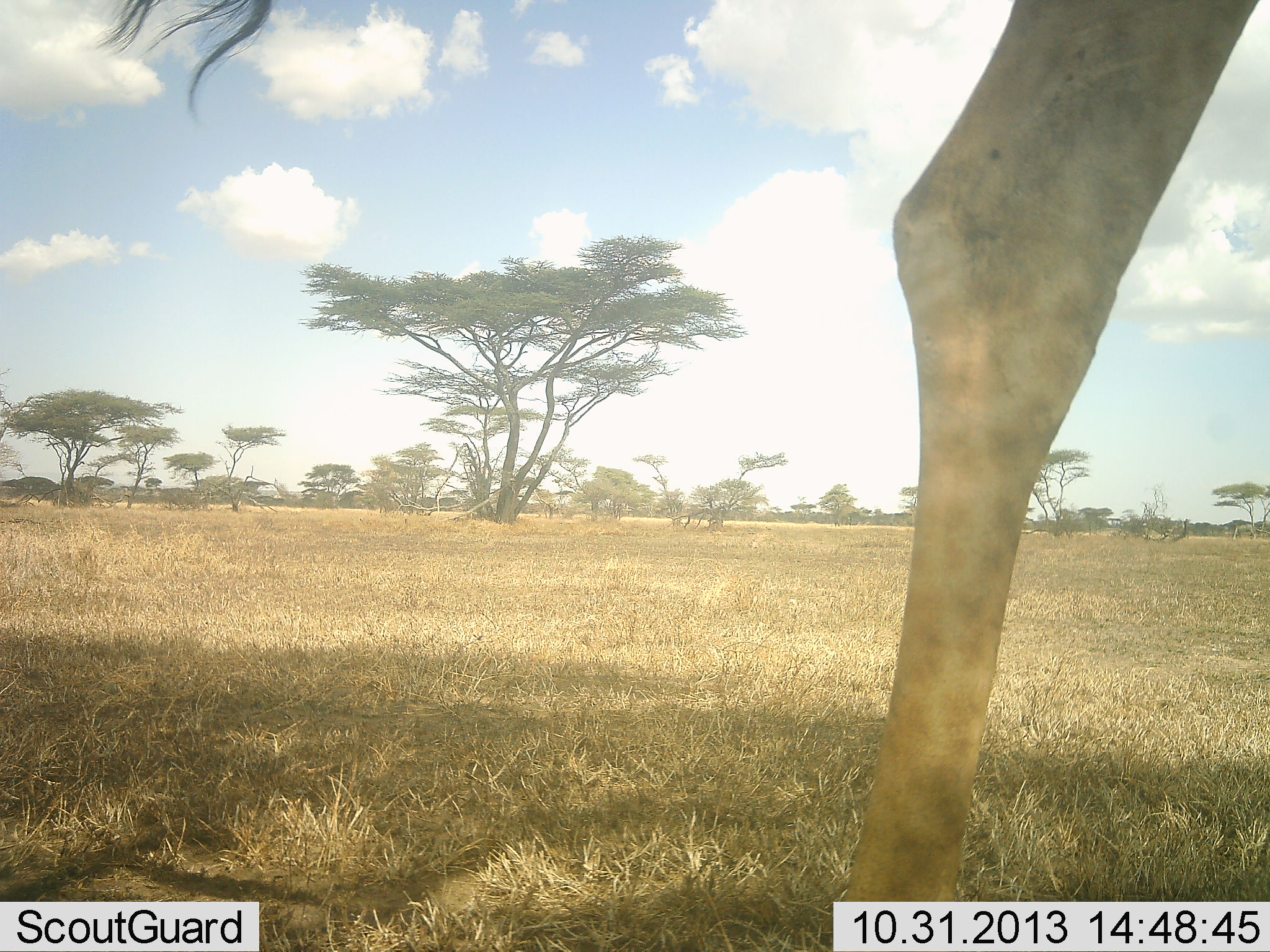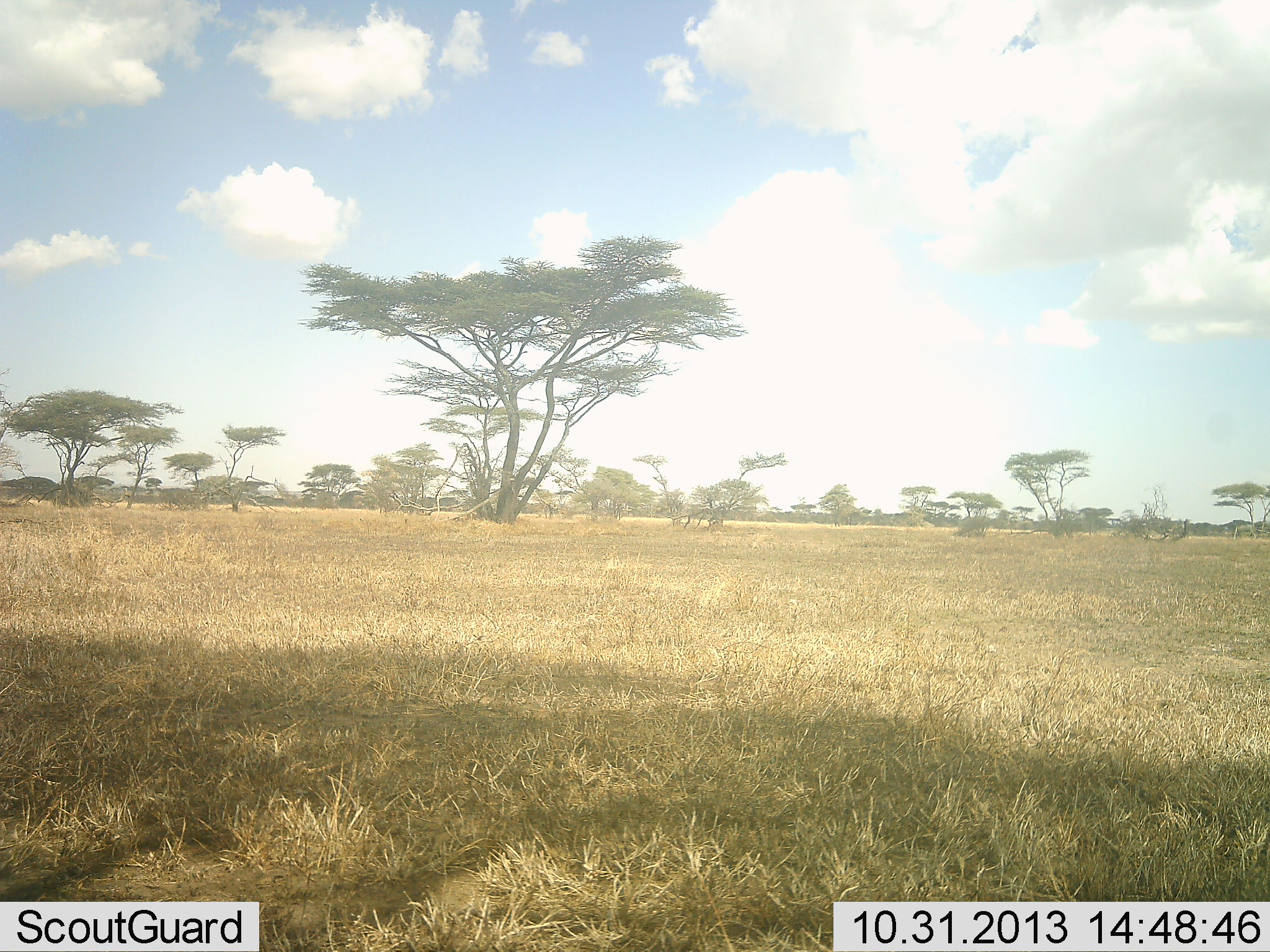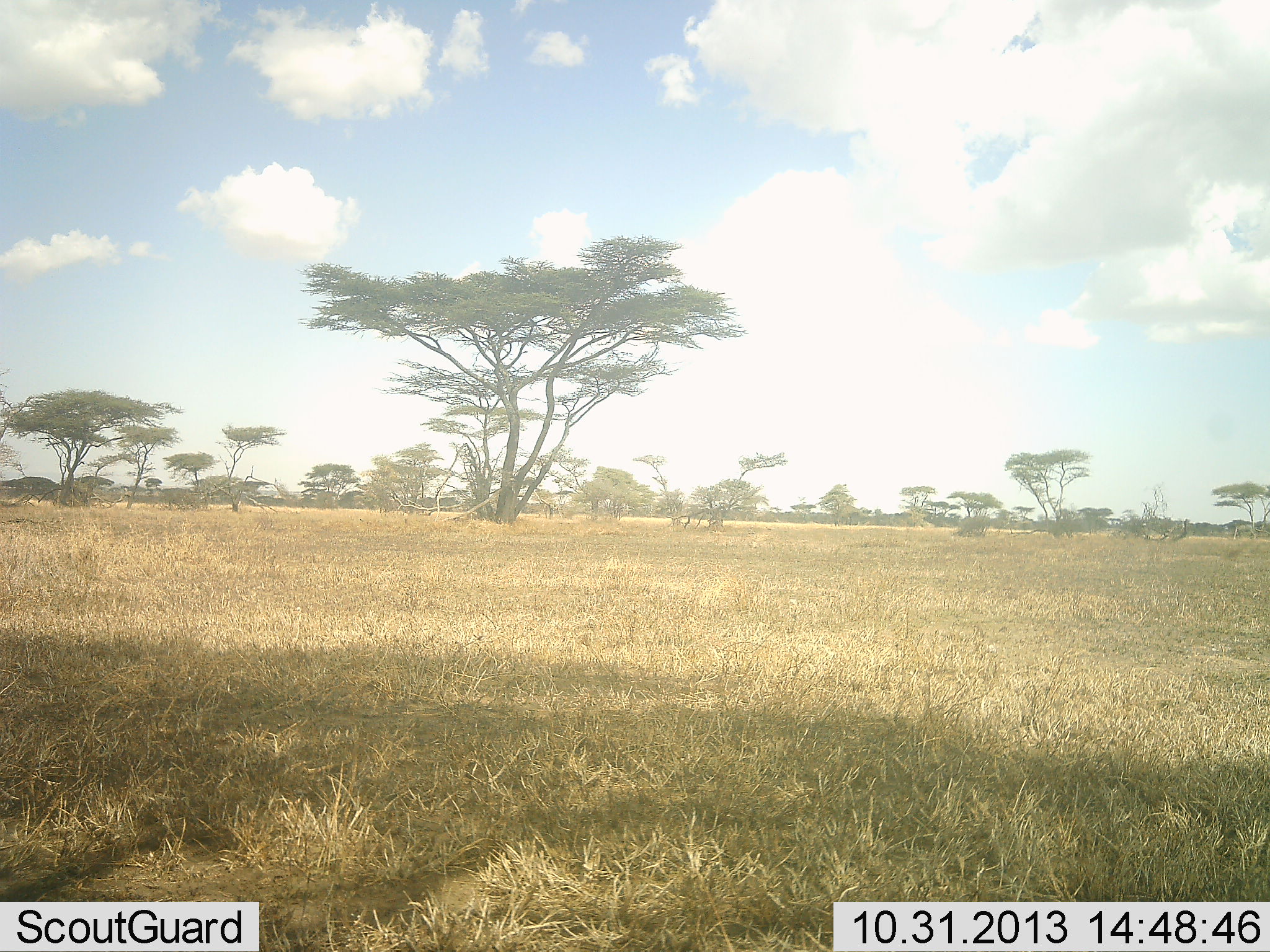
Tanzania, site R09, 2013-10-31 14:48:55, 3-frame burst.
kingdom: Animalia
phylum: Chordata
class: Mammalia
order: Artiodactyla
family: Giraffidae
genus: Giraffa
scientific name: Giraffa camelopardalis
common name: giraffe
Giraffe (Giraffa camelopardalis), count 1. Behavior (volunteer vote fractions): standing 0%, resting 0%, moving 100%, interacting 0%. Young present (vote fraction): 0%. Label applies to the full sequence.